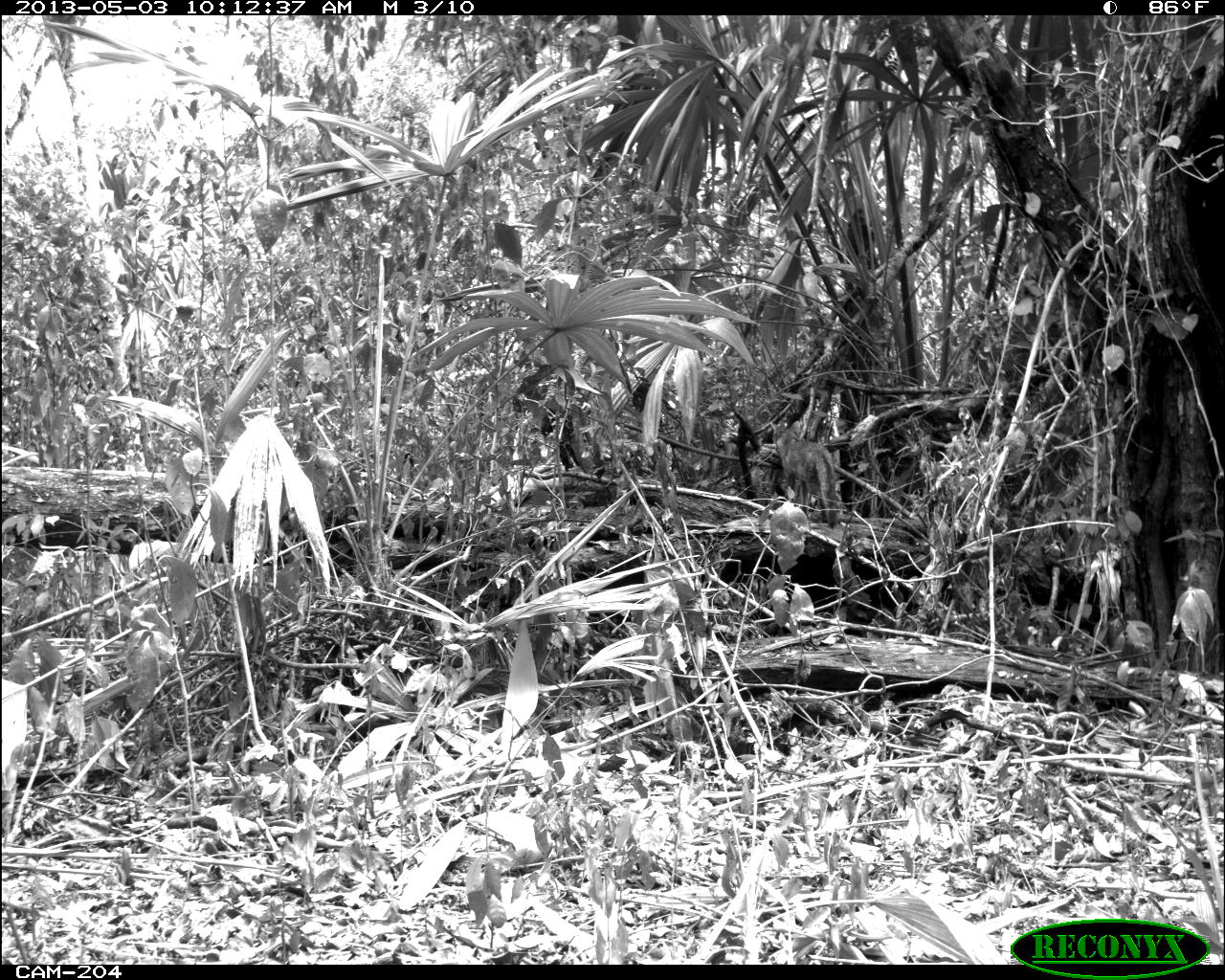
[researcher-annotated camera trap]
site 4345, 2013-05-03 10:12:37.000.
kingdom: Animalia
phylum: Chordata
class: Mammalia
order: Carnivora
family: Canidae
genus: Urocyon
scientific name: Urocyon cinereoargenteus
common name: gray fox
Urocyon cinereoargenteus (gray fox), count 1.